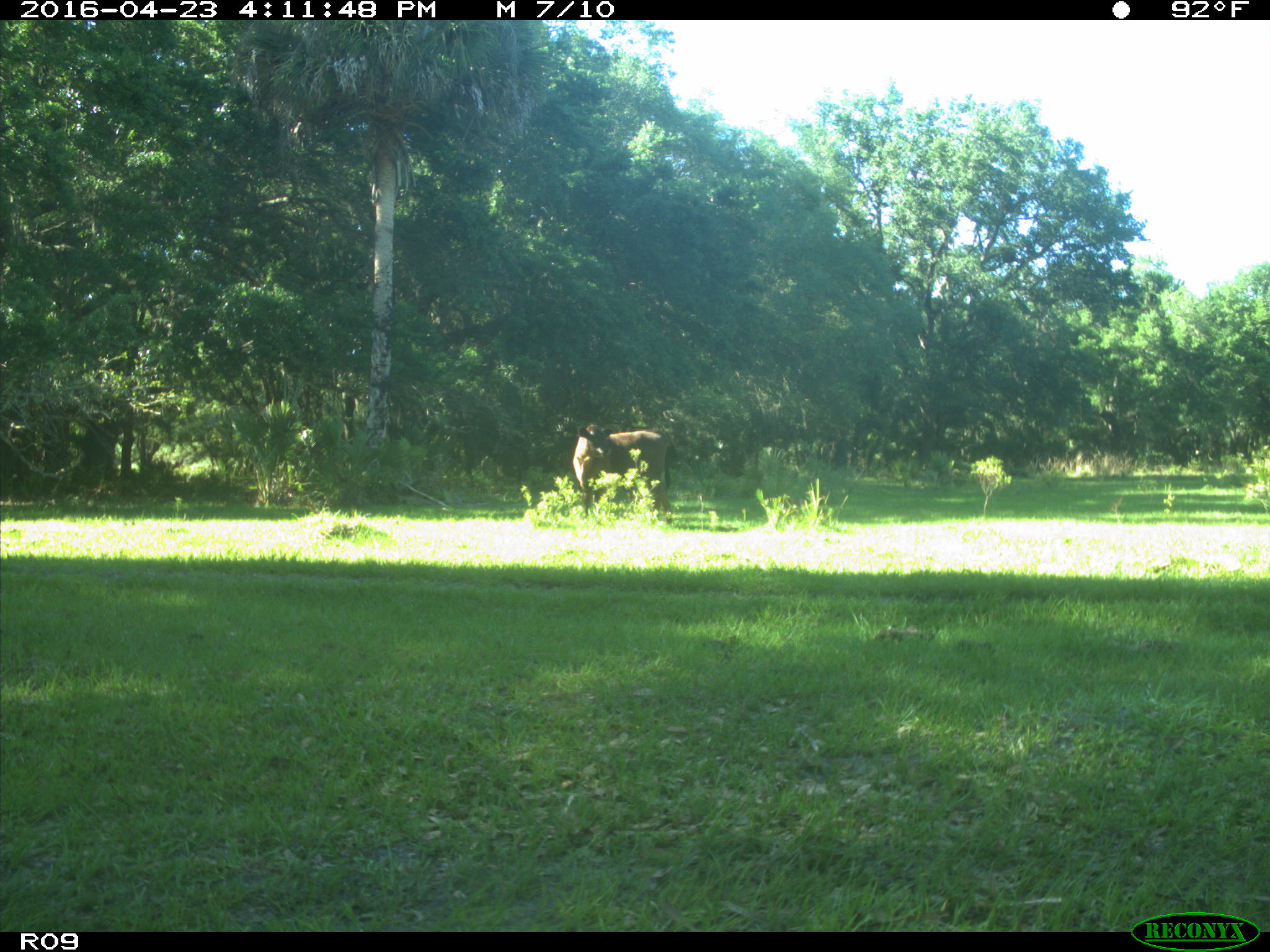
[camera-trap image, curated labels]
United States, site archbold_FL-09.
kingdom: Animalia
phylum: Chordata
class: Mammalia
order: Artiodactyla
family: Bovidae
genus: Bos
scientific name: Bos taurus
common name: domestic cow